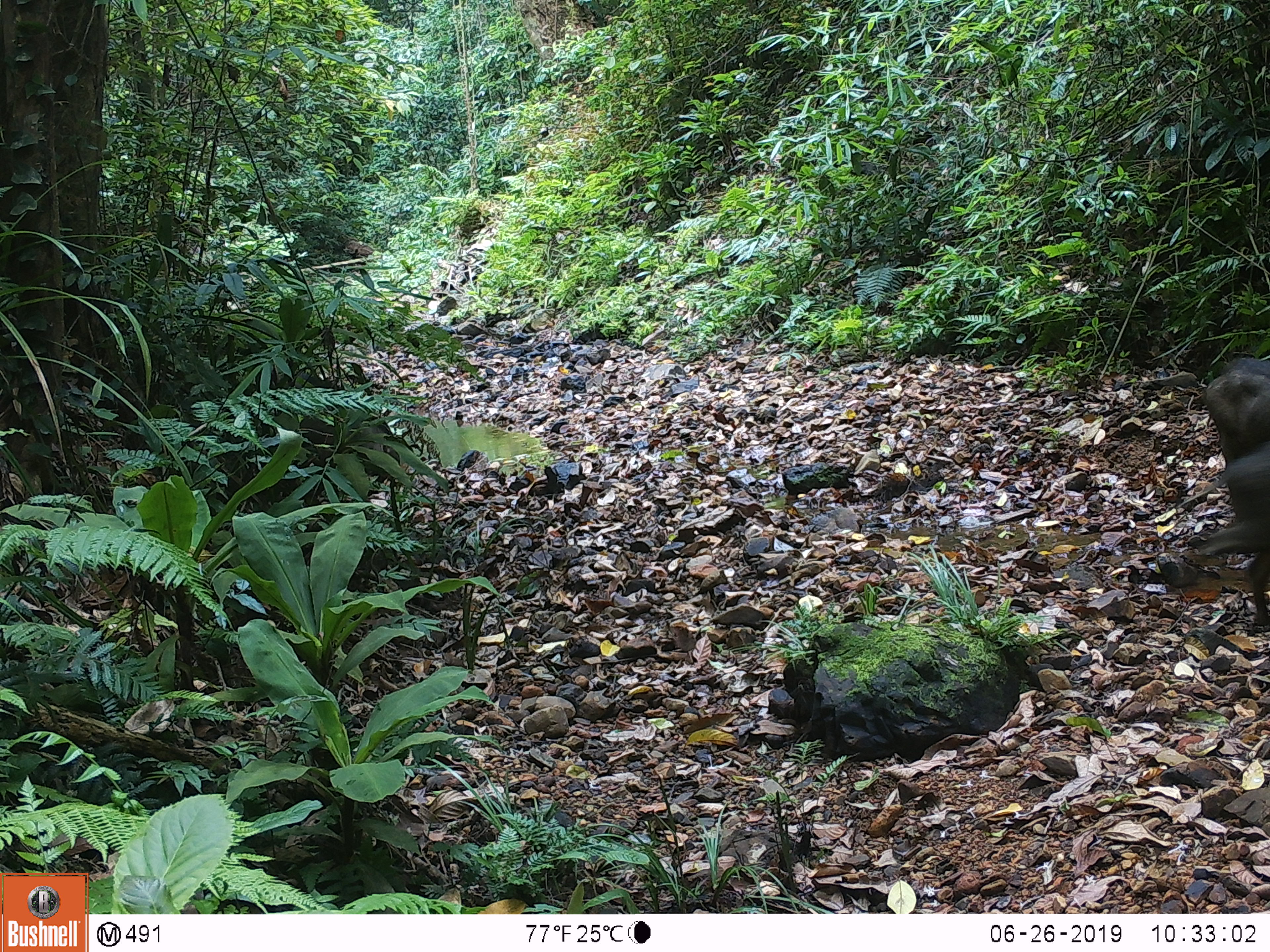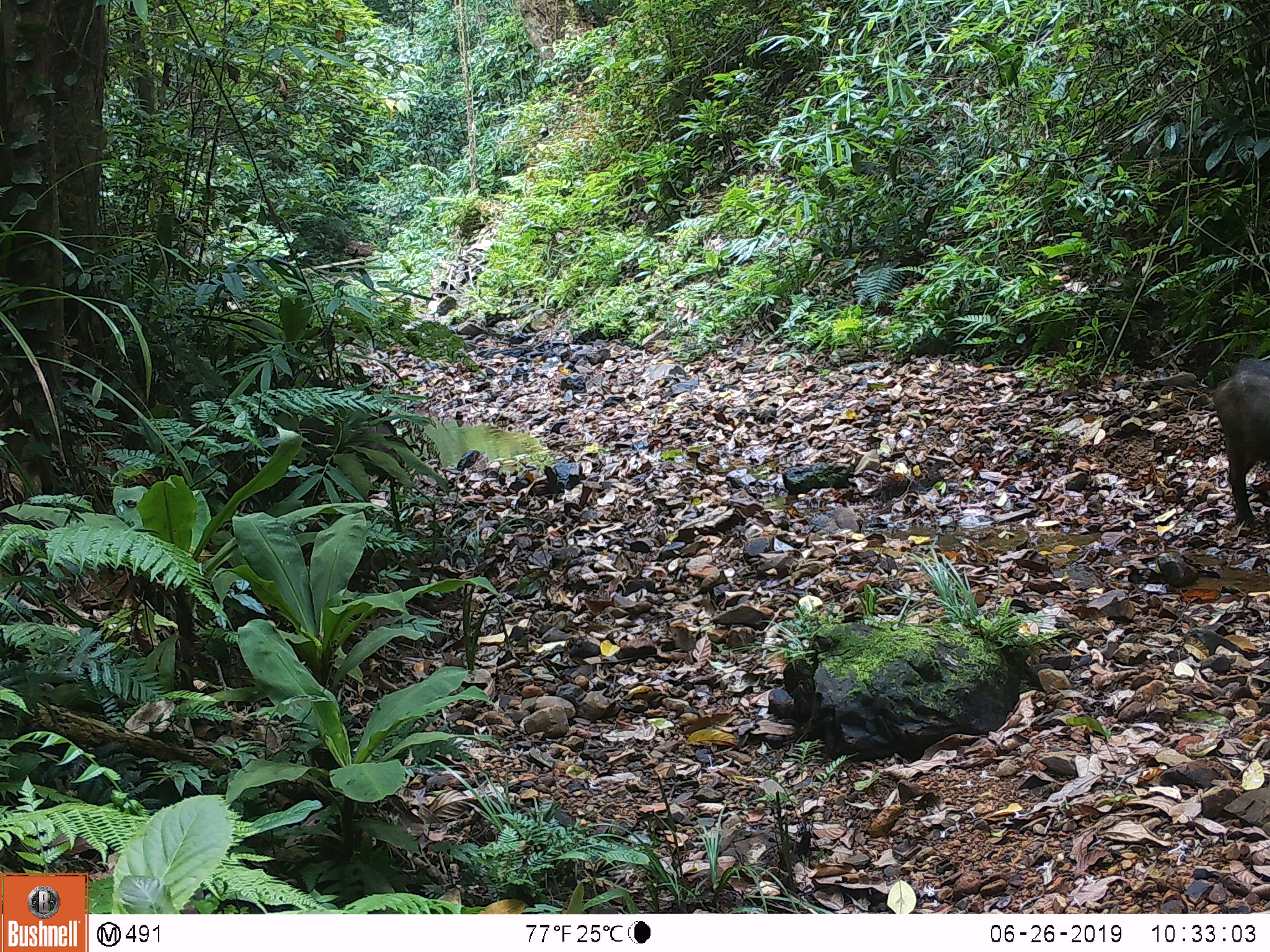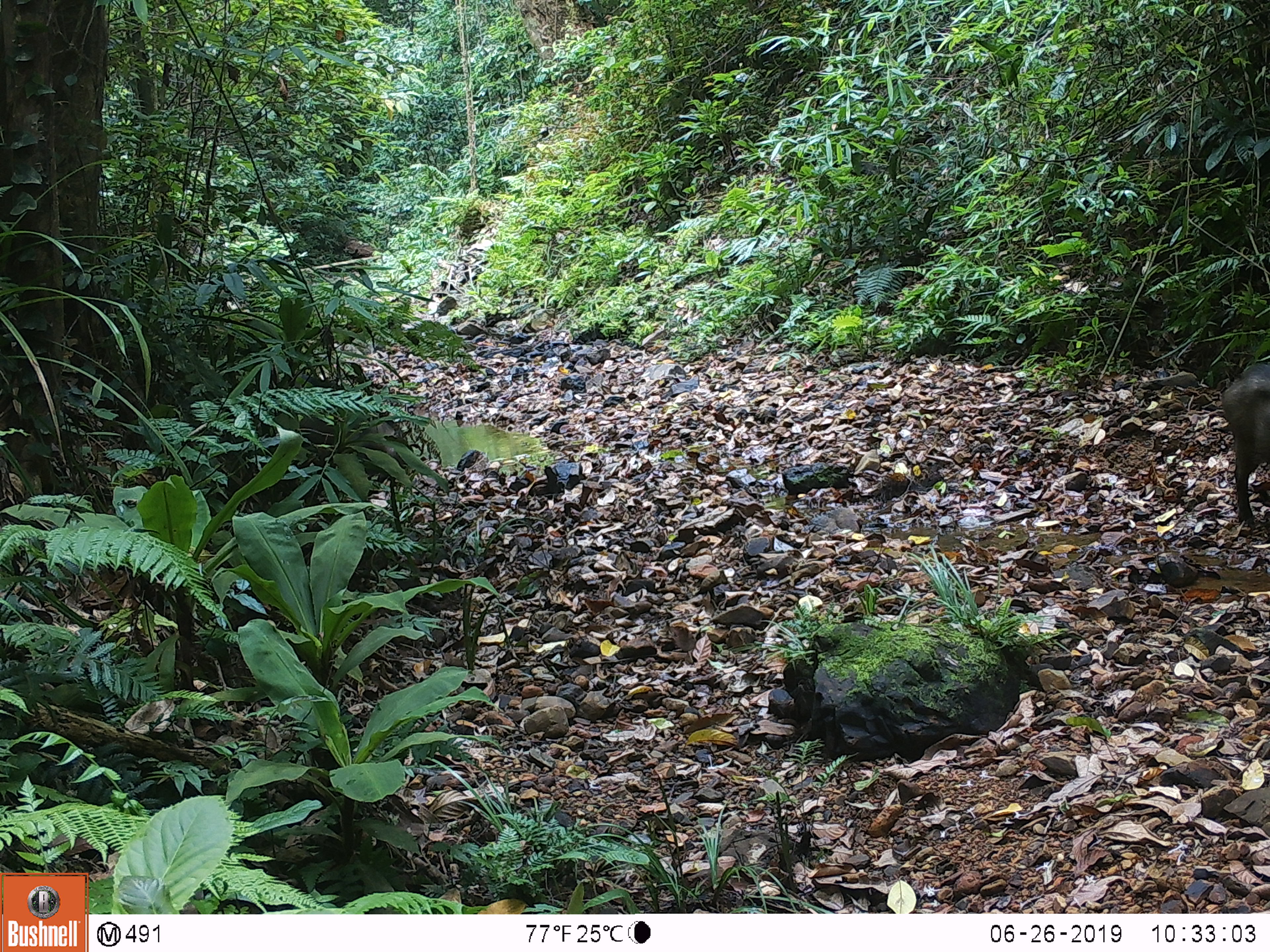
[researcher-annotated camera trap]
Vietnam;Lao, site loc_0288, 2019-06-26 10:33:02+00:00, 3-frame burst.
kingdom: Animalia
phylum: Chordata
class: Mammalia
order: Artiodactyla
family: Suidae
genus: Sus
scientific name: Sus scrofa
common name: eurasian wild pig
Eurasian wild pig (Sus scrofa). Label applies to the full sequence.